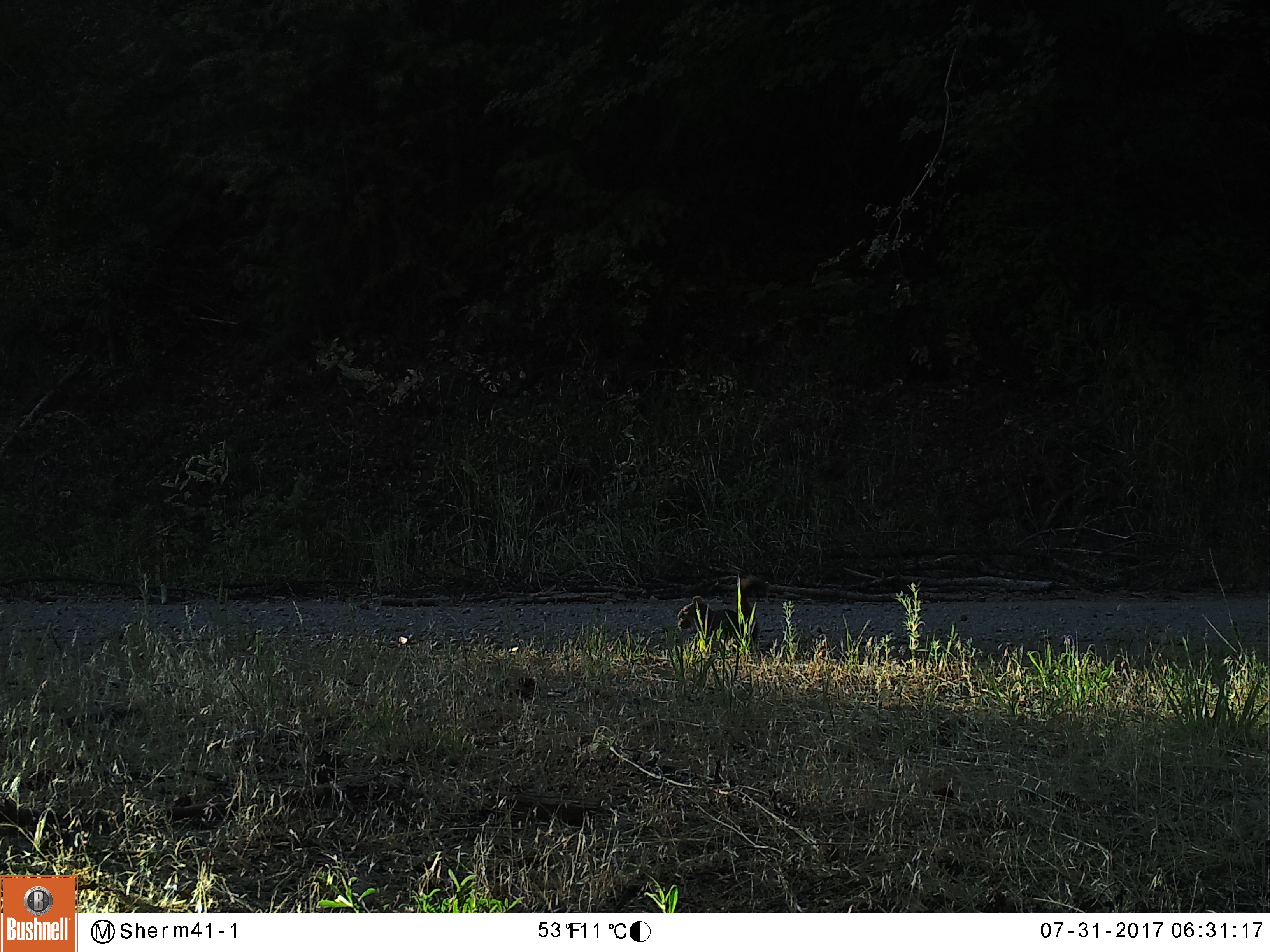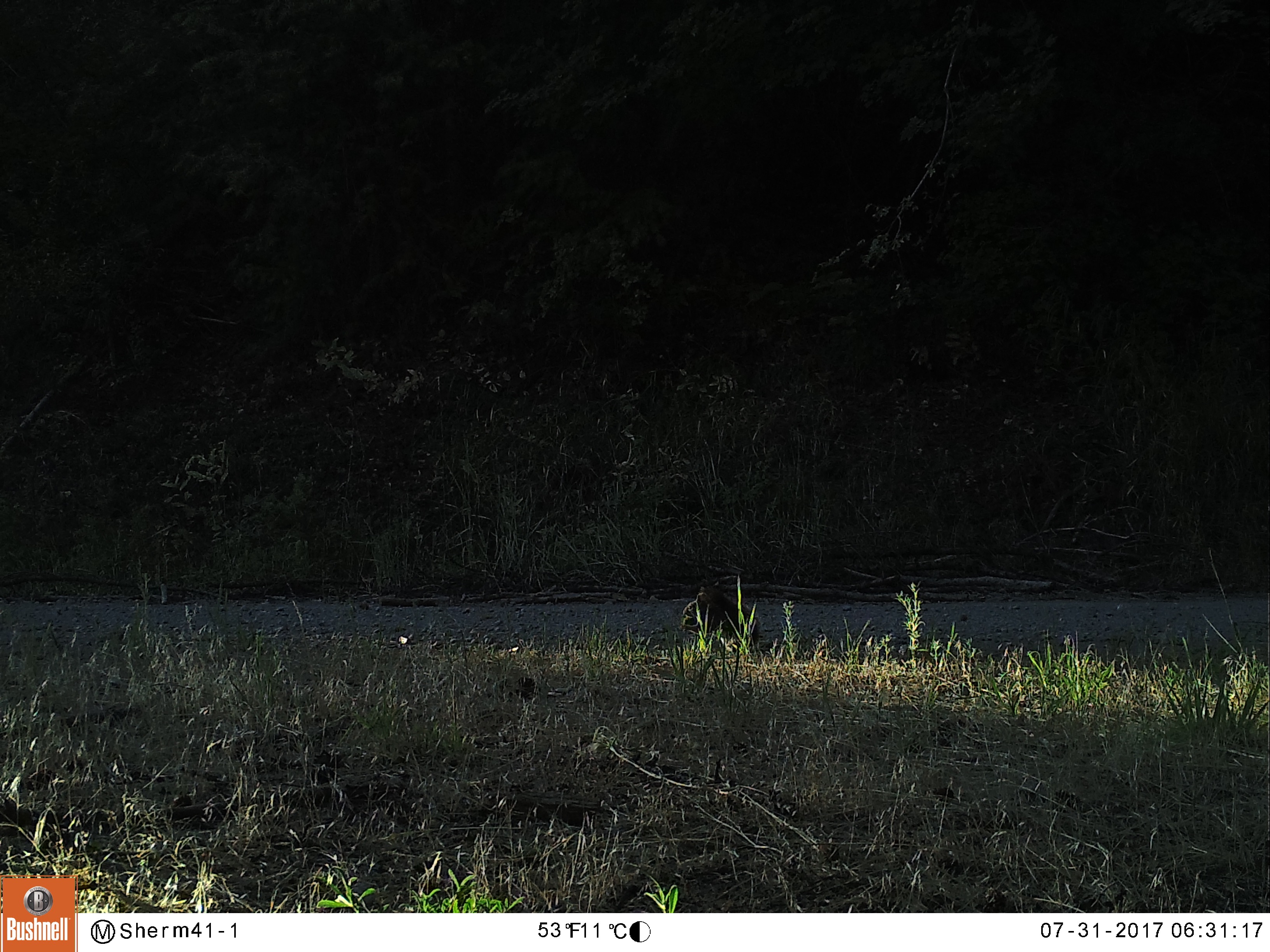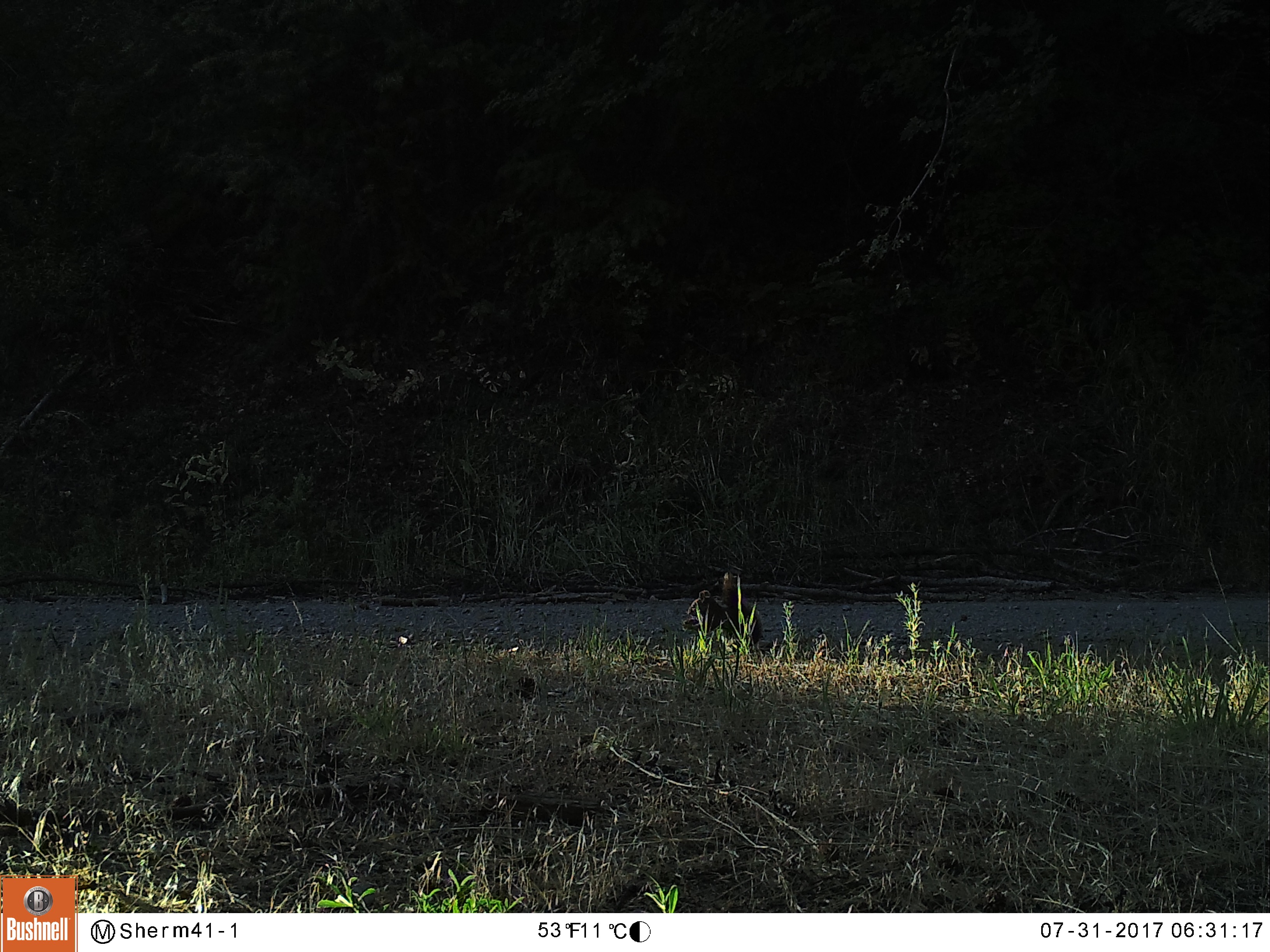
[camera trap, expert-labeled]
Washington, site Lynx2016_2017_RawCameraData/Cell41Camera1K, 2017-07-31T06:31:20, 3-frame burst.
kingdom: Animalia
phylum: Chordata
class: Mammalia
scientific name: Mammalia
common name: small mammal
Small mammal (Mammalia). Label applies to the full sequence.